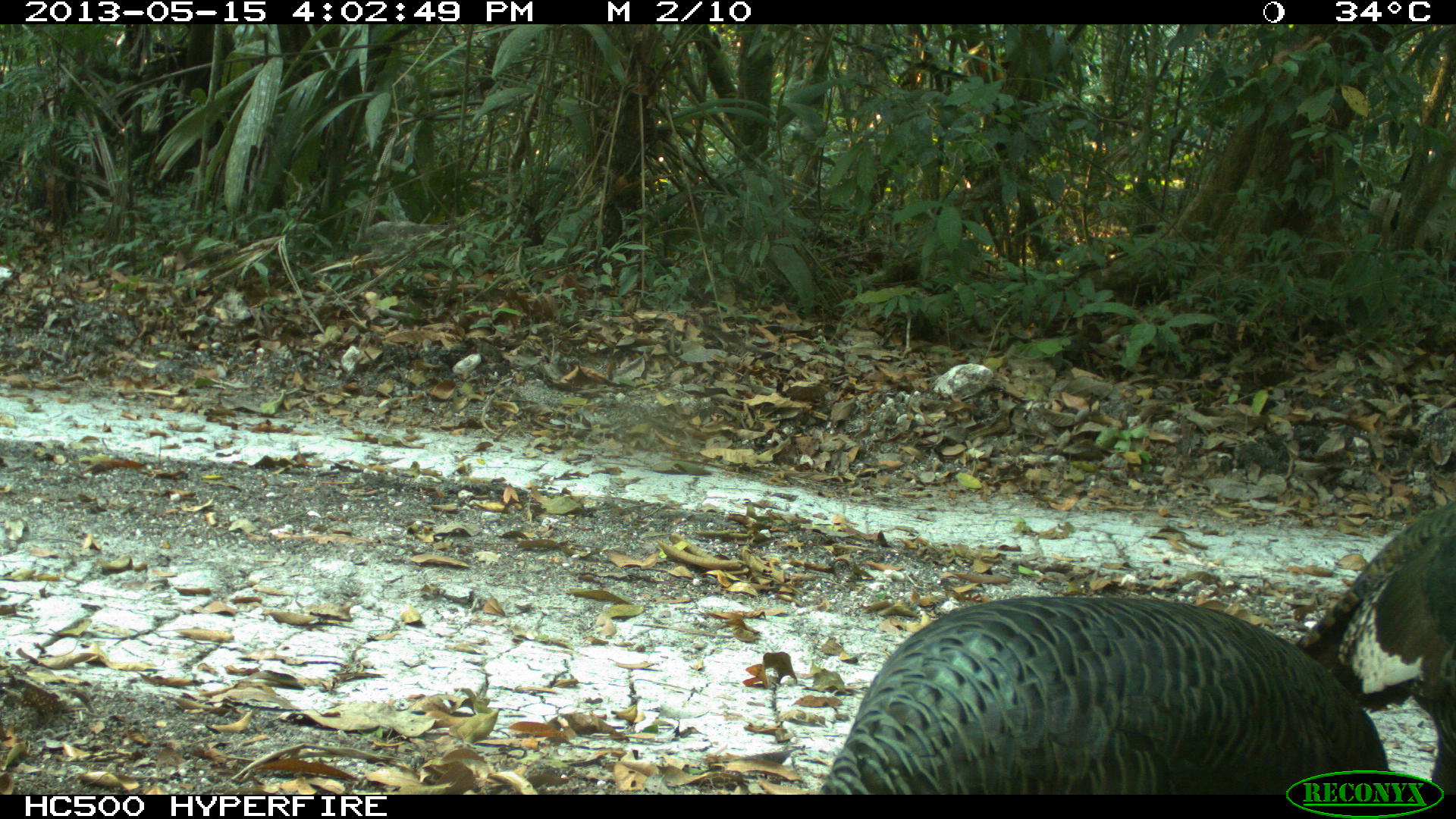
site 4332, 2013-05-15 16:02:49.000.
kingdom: Animalia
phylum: Chordata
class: Aves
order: Galliformes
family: Phasianidae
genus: Meleagris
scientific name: Meleagris ocellata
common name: ocellated turkey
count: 3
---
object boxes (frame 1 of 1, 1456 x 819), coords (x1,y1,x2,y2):
meleagris ocellata: (818,596,1385,795); (1295,500,1456,795)